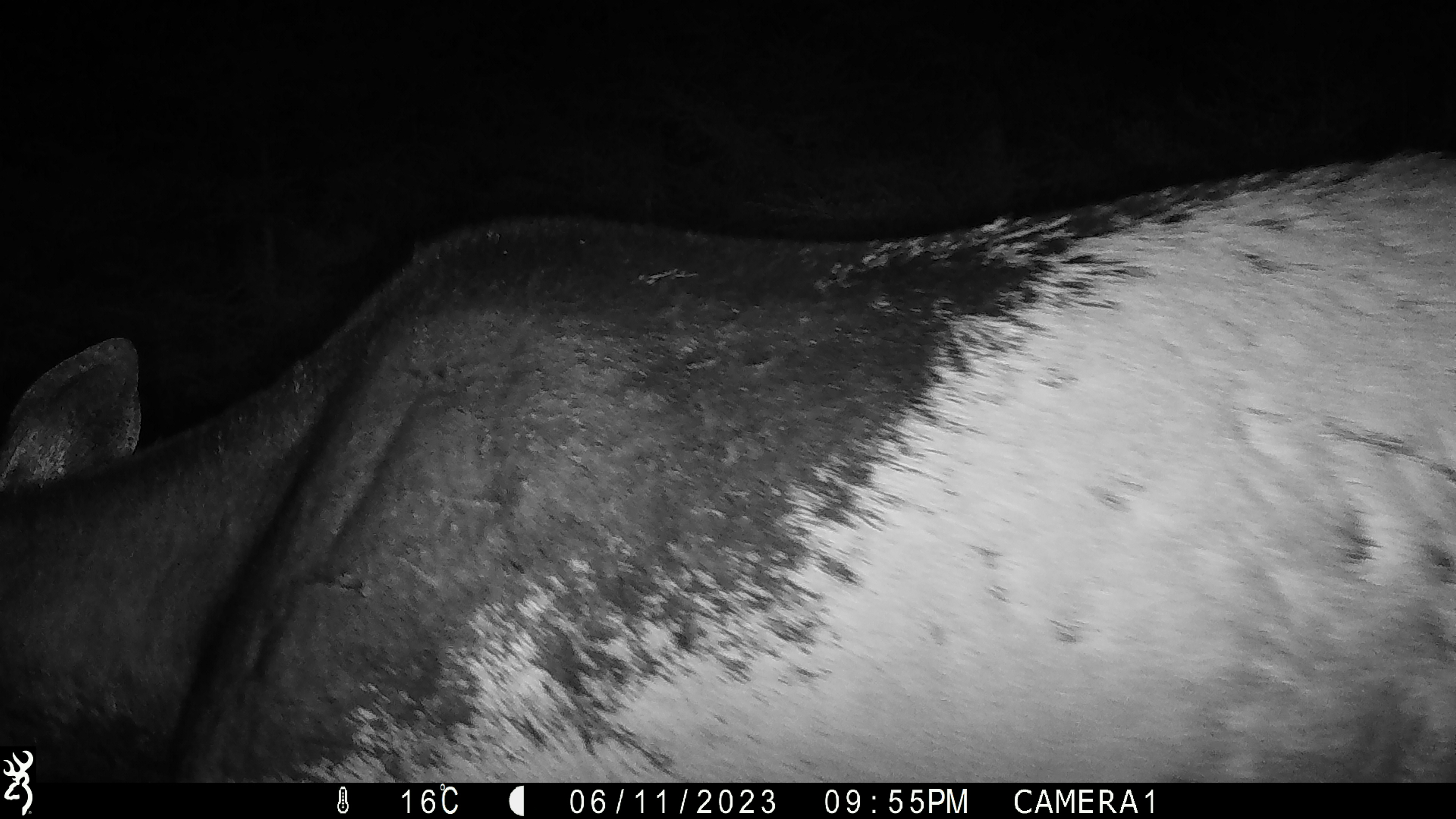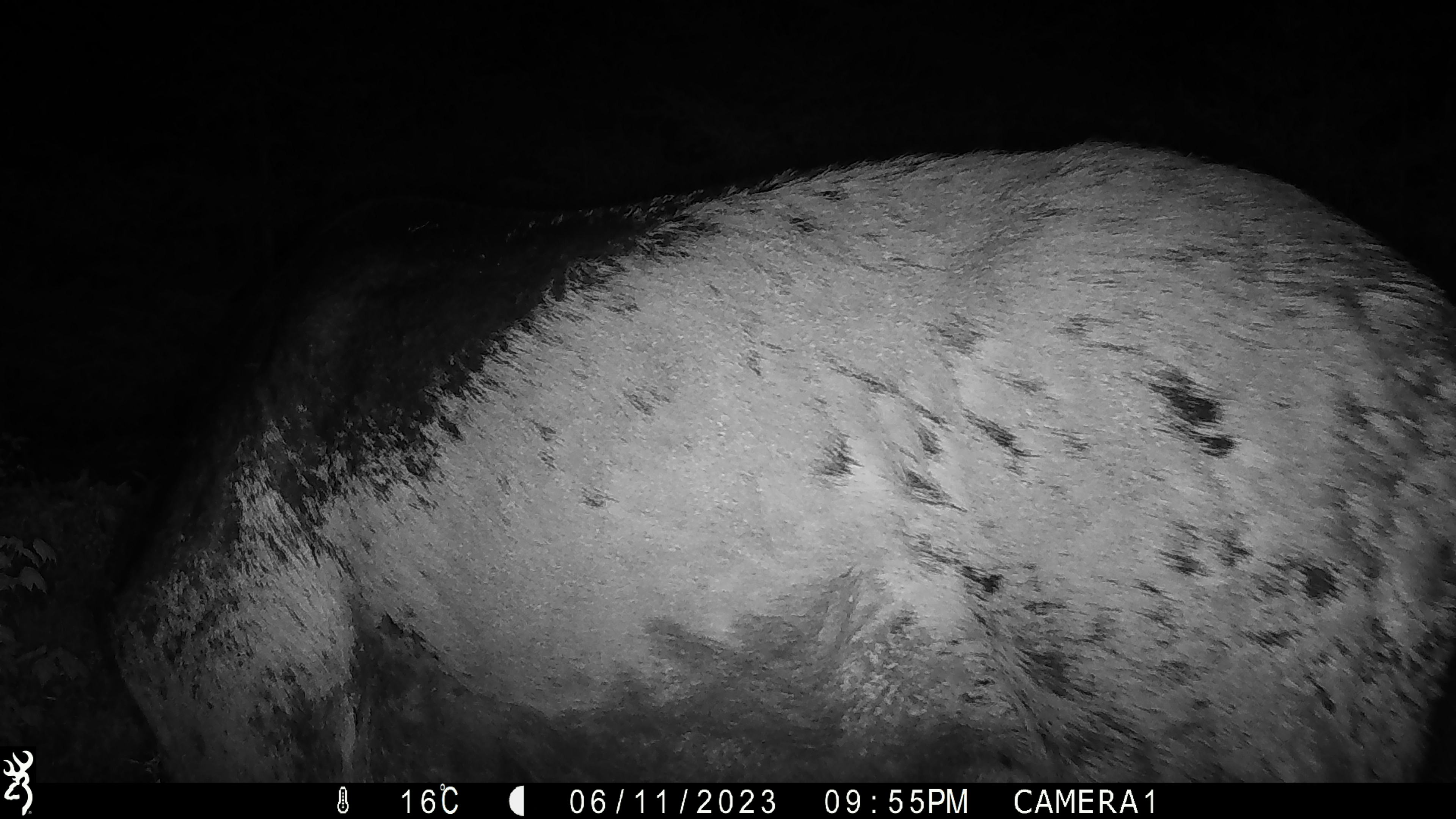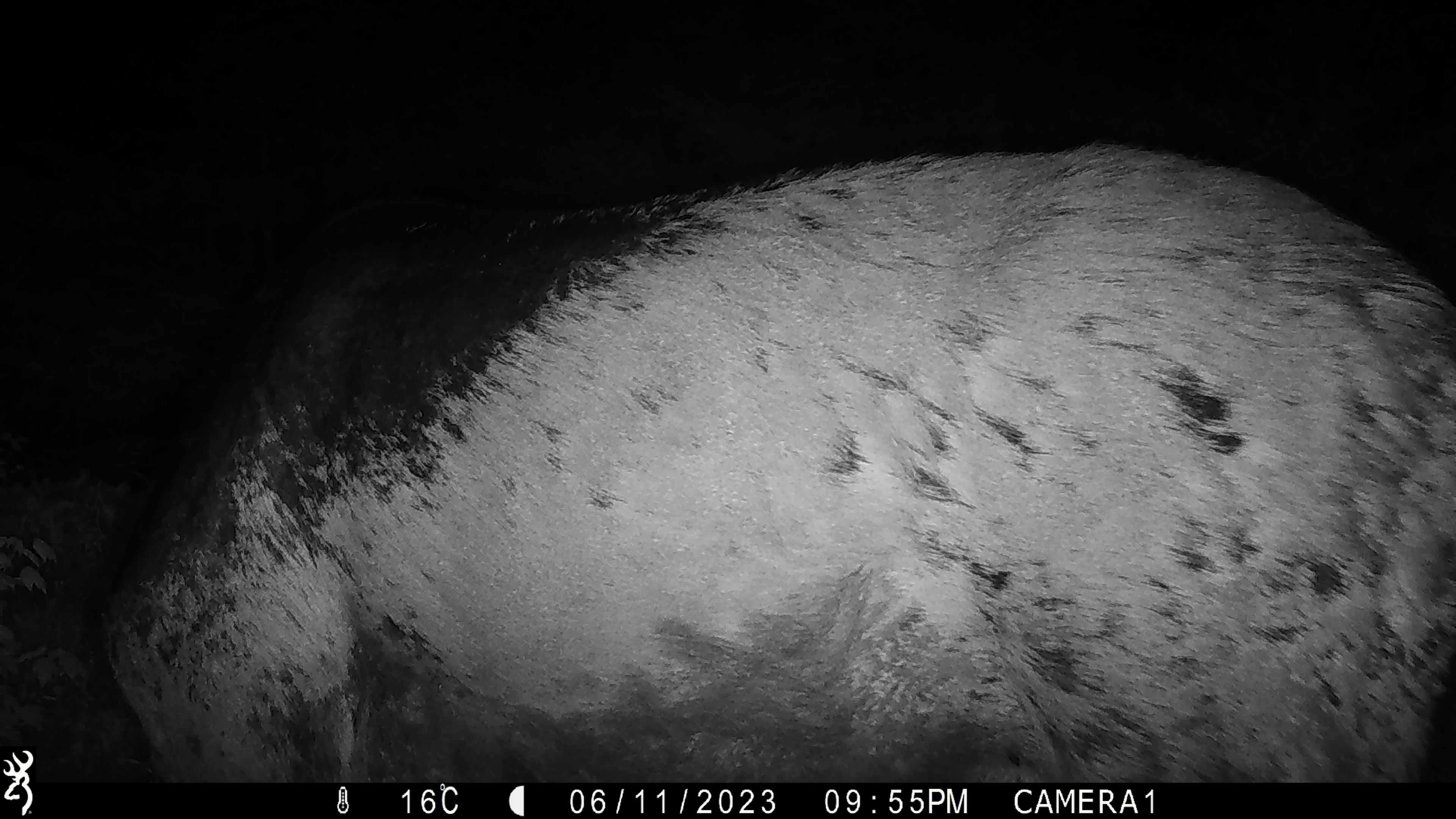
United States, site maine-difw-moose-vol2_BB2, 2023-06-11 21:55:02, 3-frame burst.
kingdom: Animalia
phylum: Chordata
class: Mammalia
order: Artiodactyla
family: Cervidae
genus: Alces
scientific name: Alces alces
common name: moose